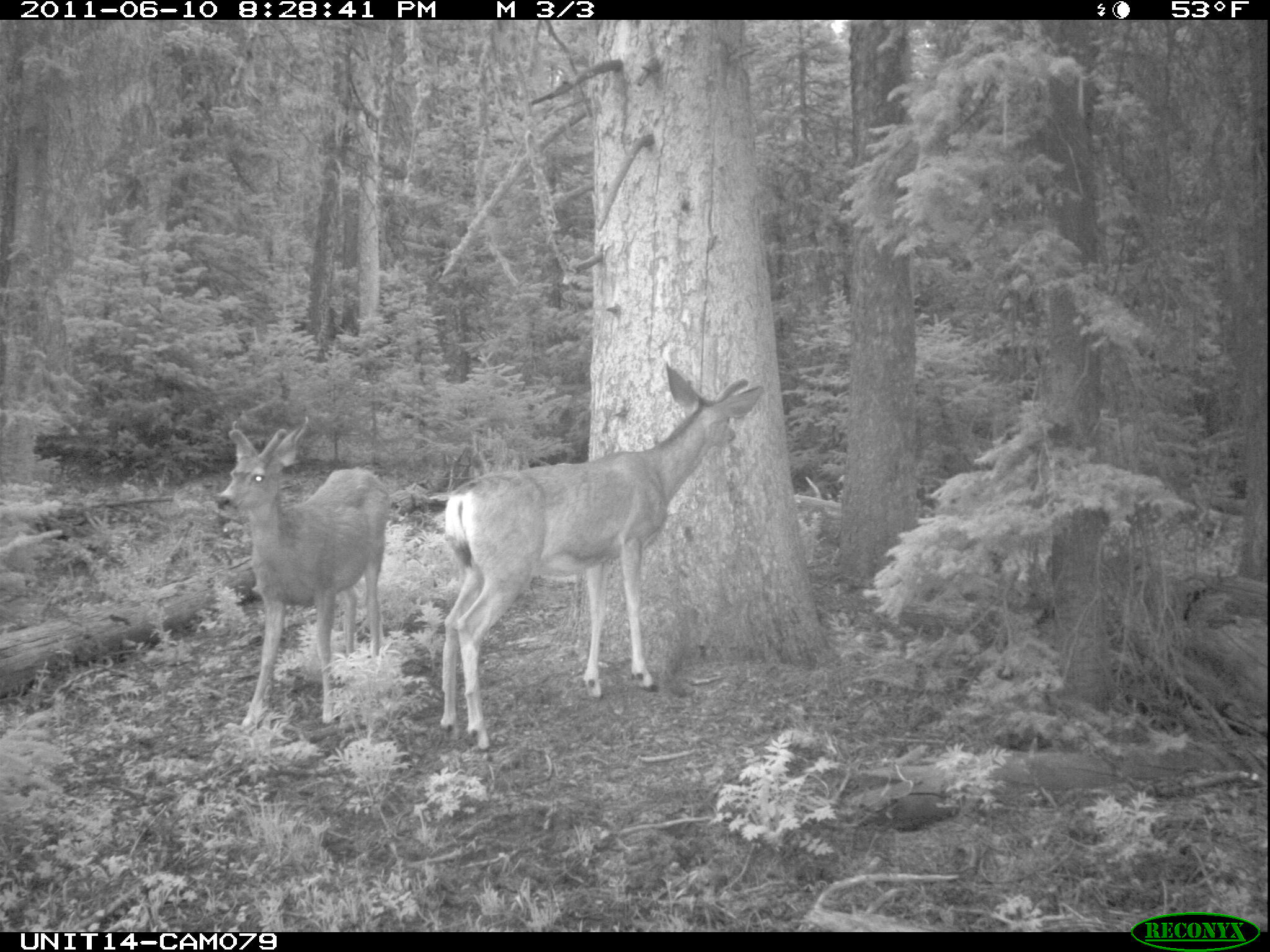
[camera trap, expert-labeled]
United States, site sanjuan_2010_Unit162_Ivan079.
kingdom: Animalia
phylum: Chordata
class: Mammalia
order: Artiodactyla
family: Cervidae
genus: Odocoileus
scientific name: Odocoileus hemionus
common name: mule deer